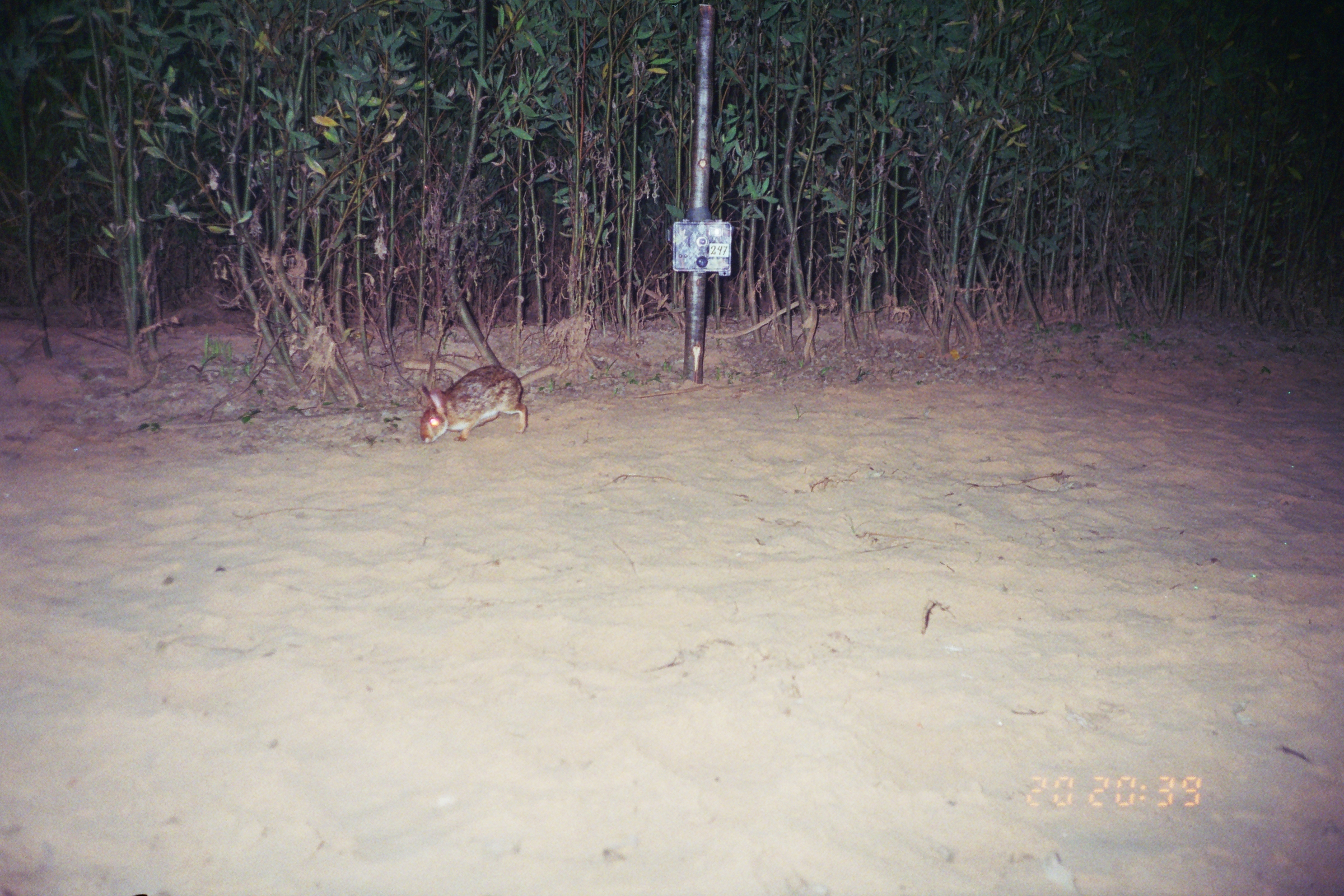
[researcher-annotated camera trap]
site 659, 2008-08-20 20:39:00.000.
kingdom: Animalia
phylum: Chordata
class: Mammalia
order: Lagomorpha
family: Leporidae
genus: Sylvilagus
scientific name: Sylvilagus brasiliensis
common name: tapeti